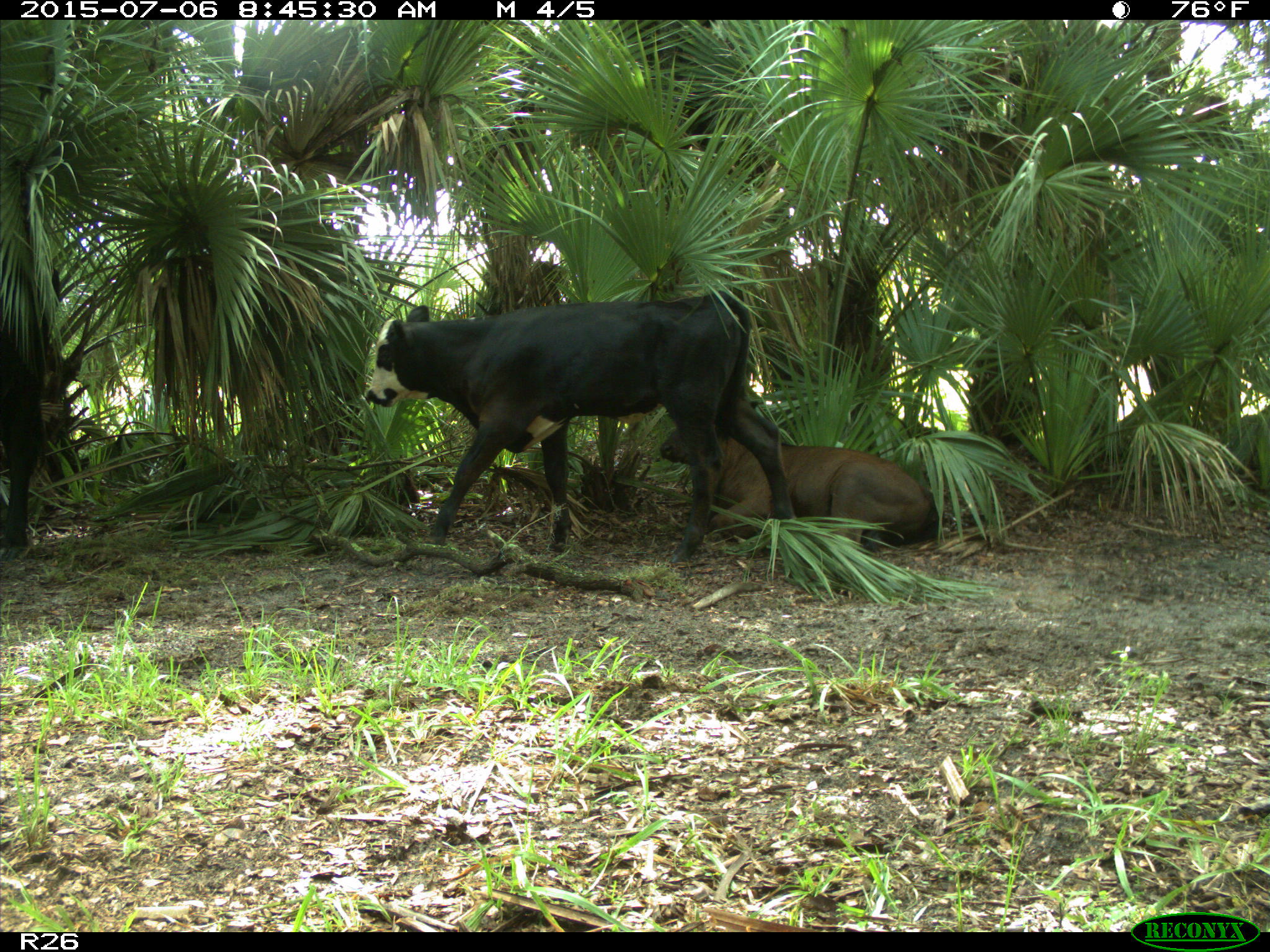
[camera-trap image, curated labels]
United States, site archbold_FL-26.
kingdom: Animalia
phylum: Chordata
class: Mammalia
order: Artiodactyla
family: Bovidae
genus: Bos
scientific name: Bos taurus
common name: domestic cow